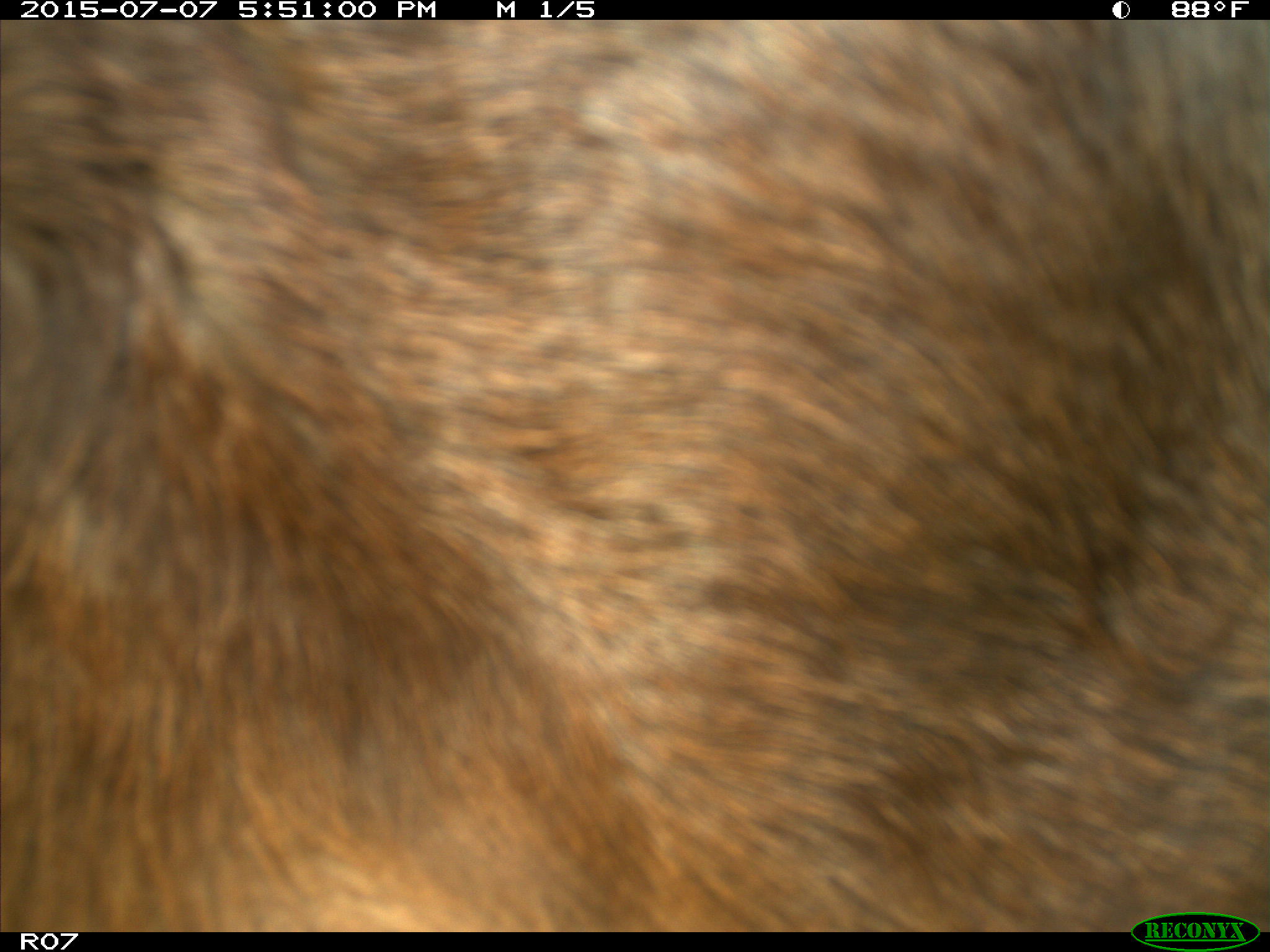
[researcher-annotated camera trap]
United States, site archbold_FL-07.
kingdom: Animalia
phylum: Chordata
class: Mammalia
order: Artiodactyla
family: Bovidae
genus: Bos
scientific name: Bos taurus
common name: domestic cow